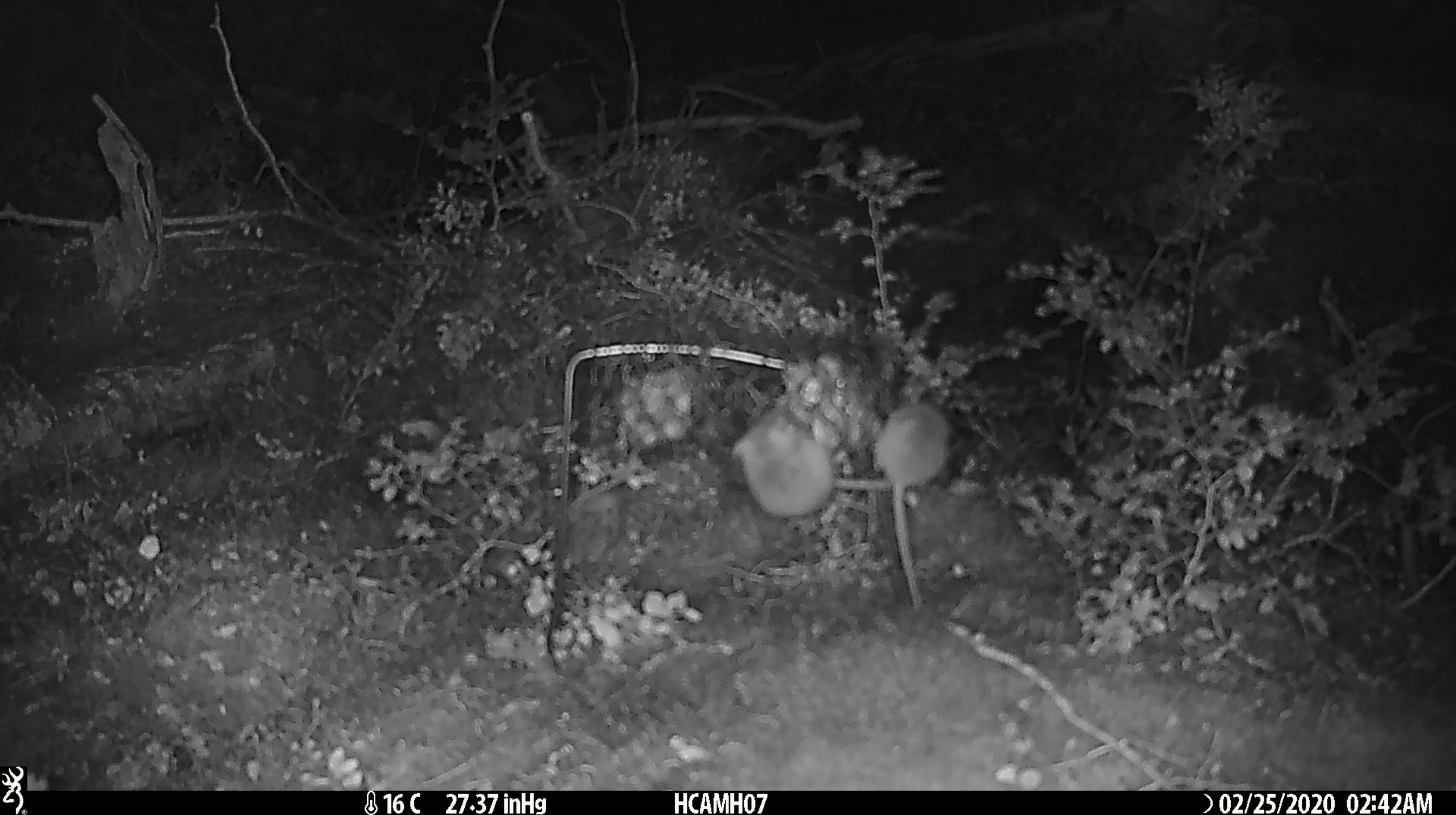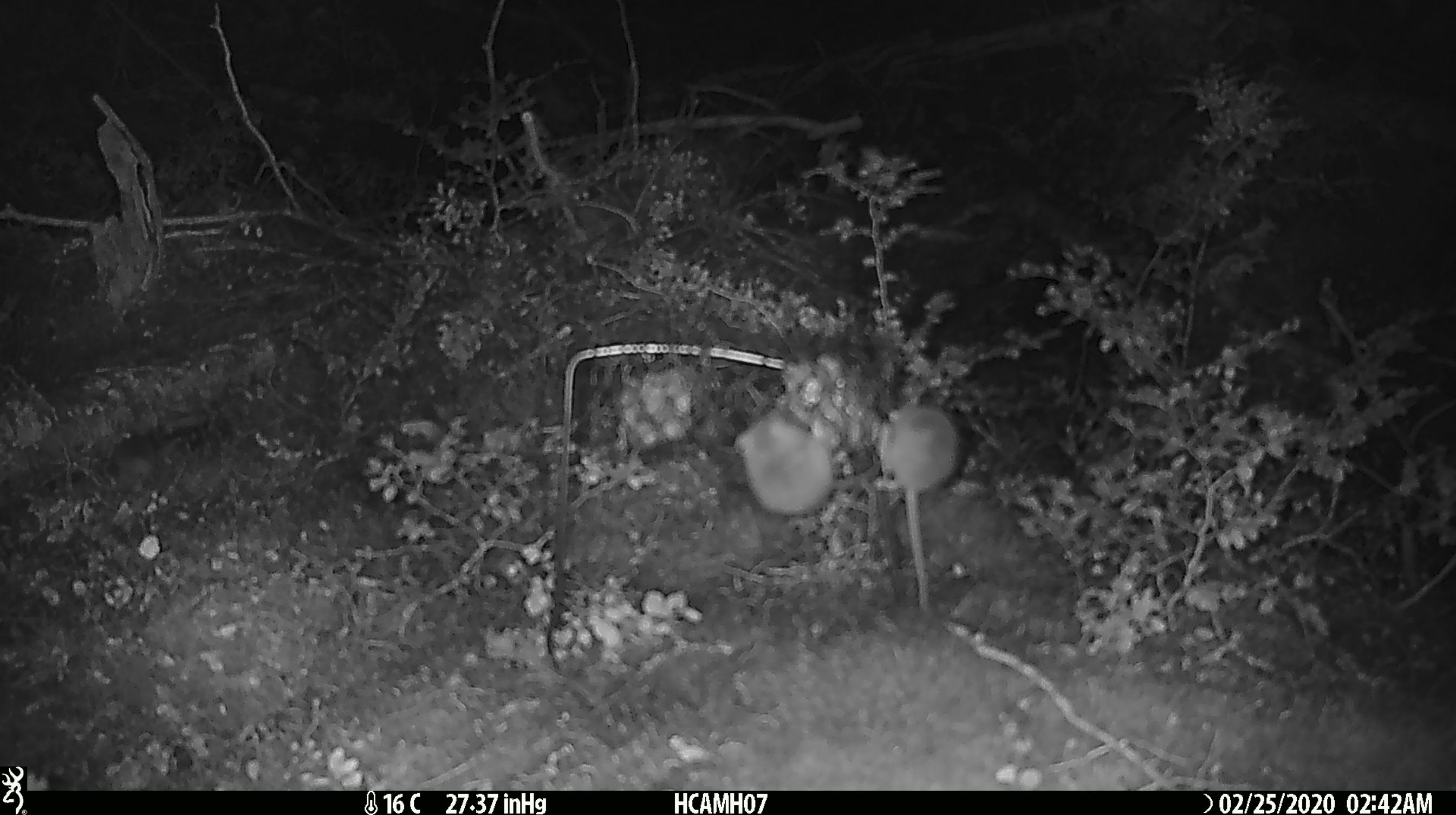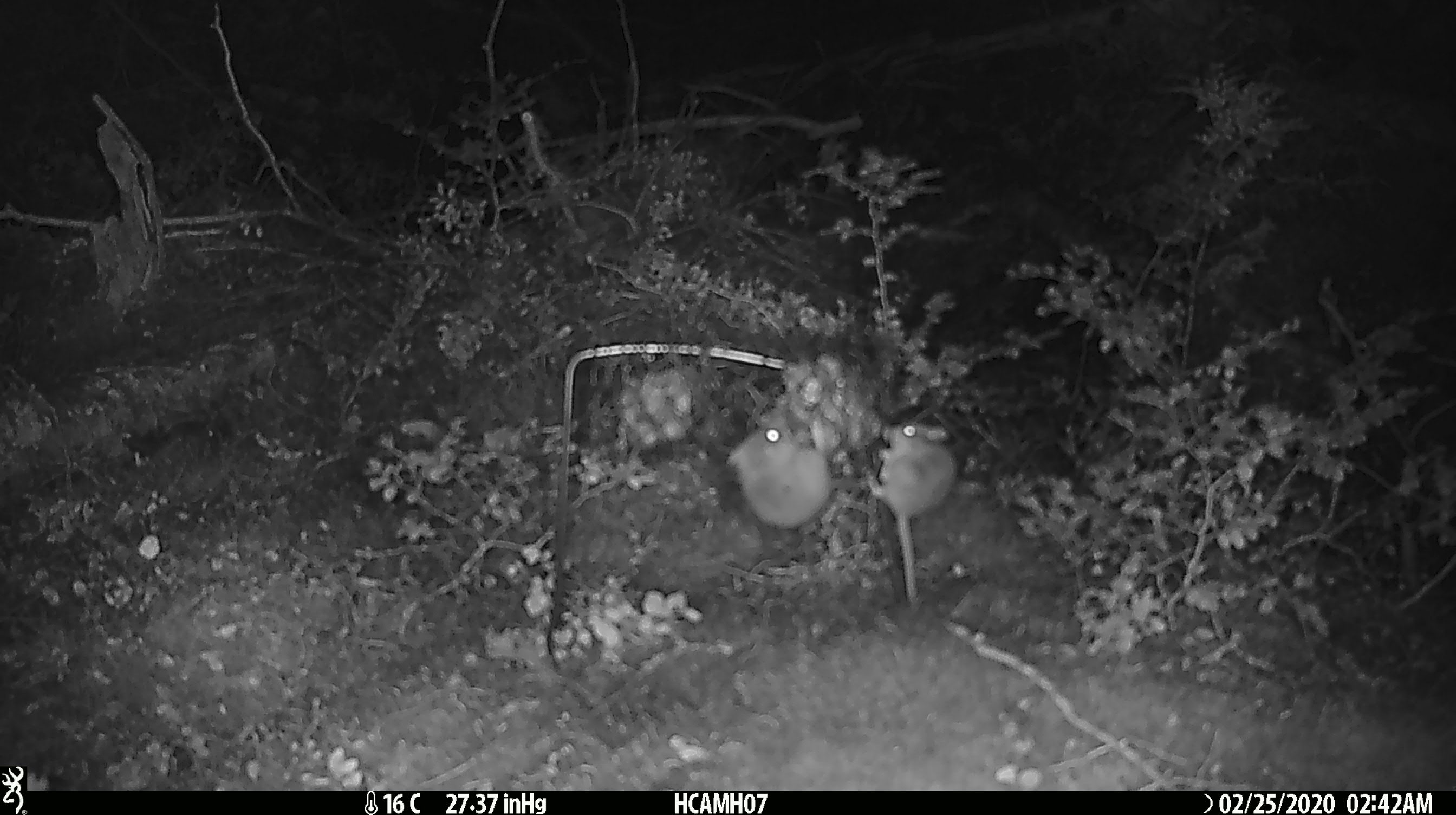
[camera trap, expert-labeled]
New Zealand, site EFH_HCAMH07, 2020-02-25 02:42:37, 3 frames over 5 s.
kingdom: Animalia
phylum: Chordata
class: Mammalia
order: Rodentia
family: Muridae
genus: Mus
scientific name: Mus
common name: mouse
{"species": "mouse (Mus)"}